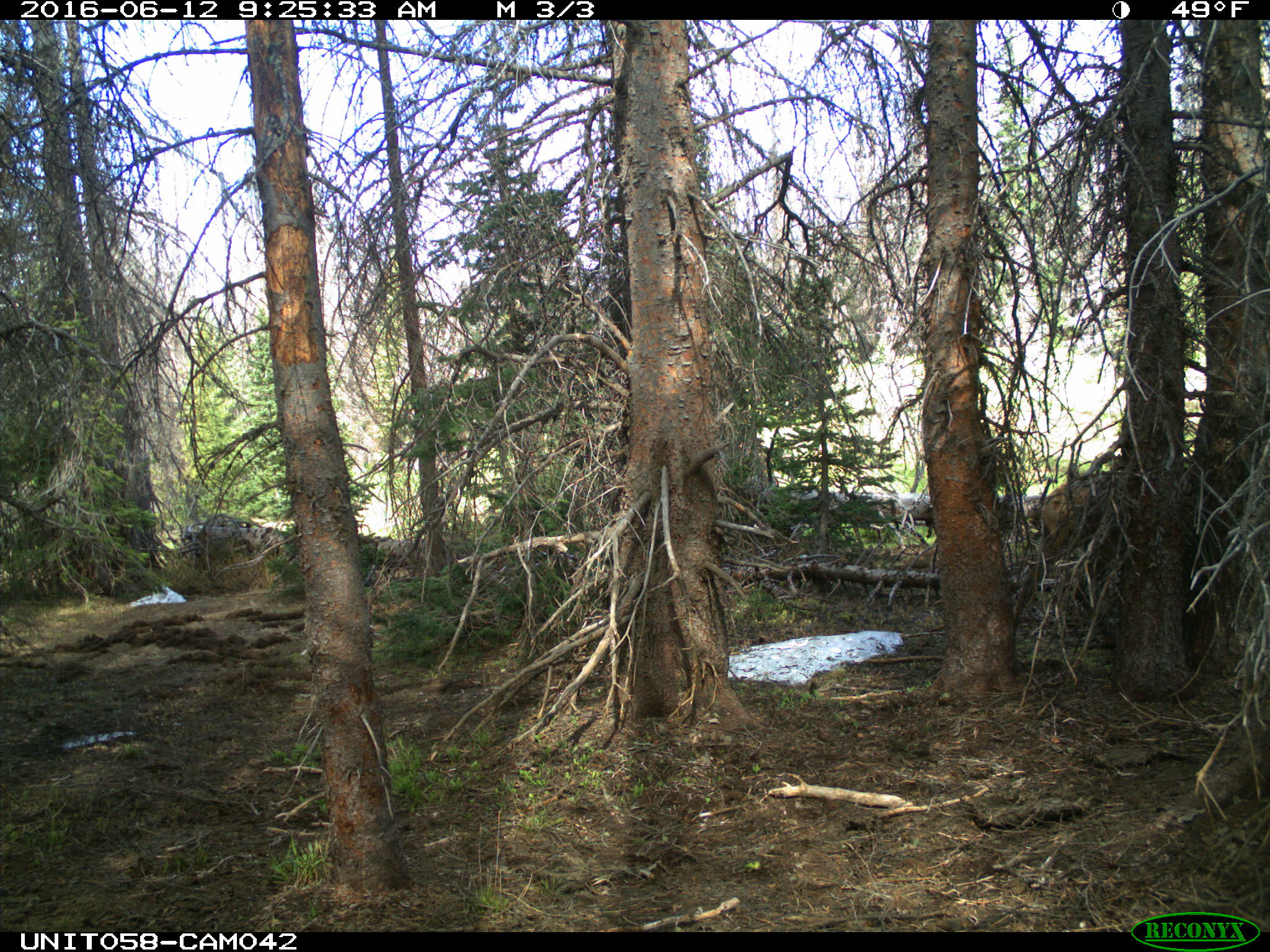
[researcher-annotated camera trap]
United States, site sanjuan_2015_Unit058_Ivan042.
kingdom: Animalia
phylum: Chordata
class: Mammalia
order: Artiodactyla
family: Cervidae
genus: Cervus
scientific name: Cervus elaphus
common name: red deer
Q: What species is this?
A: Cervus elaphus (red deer).